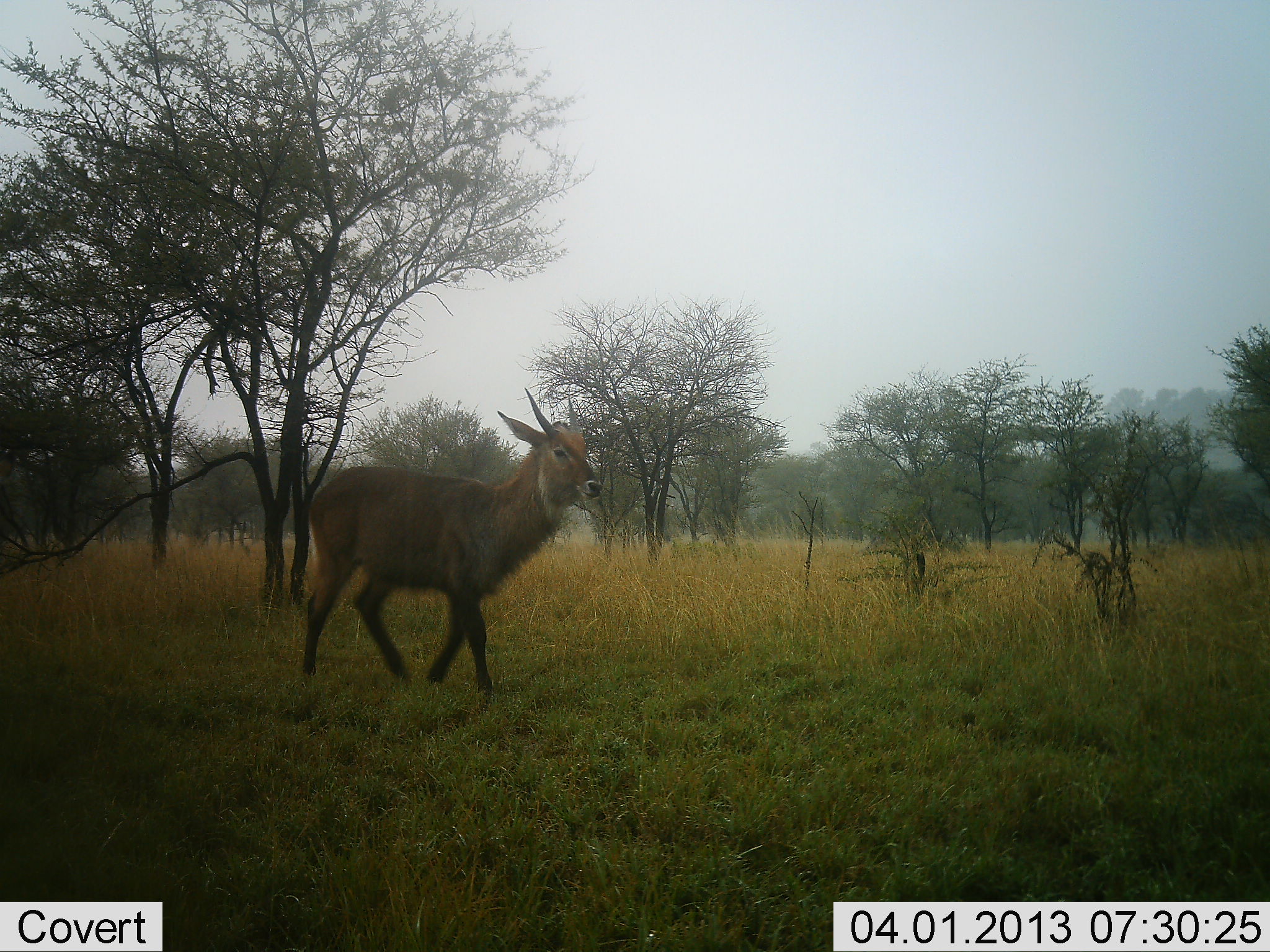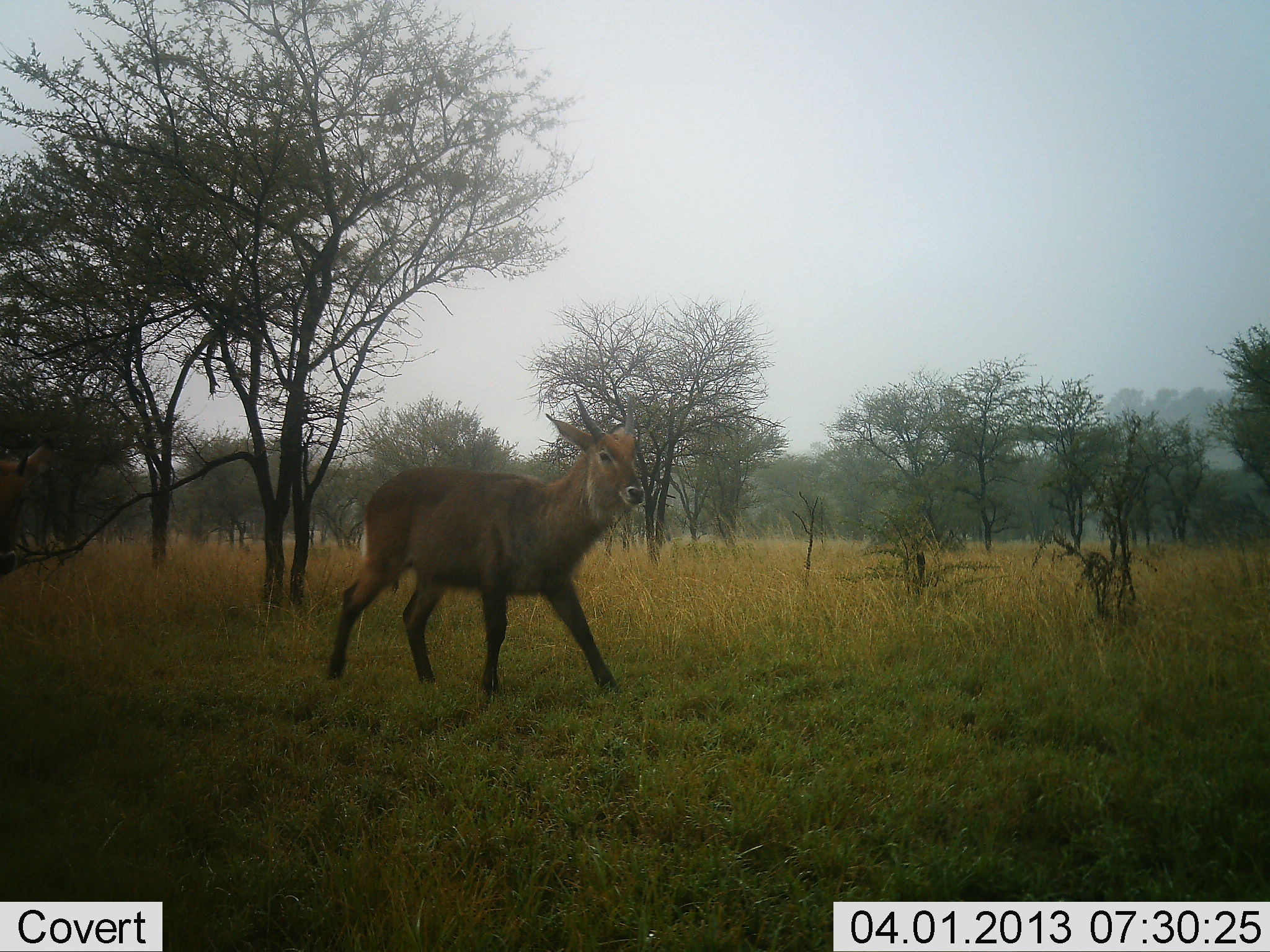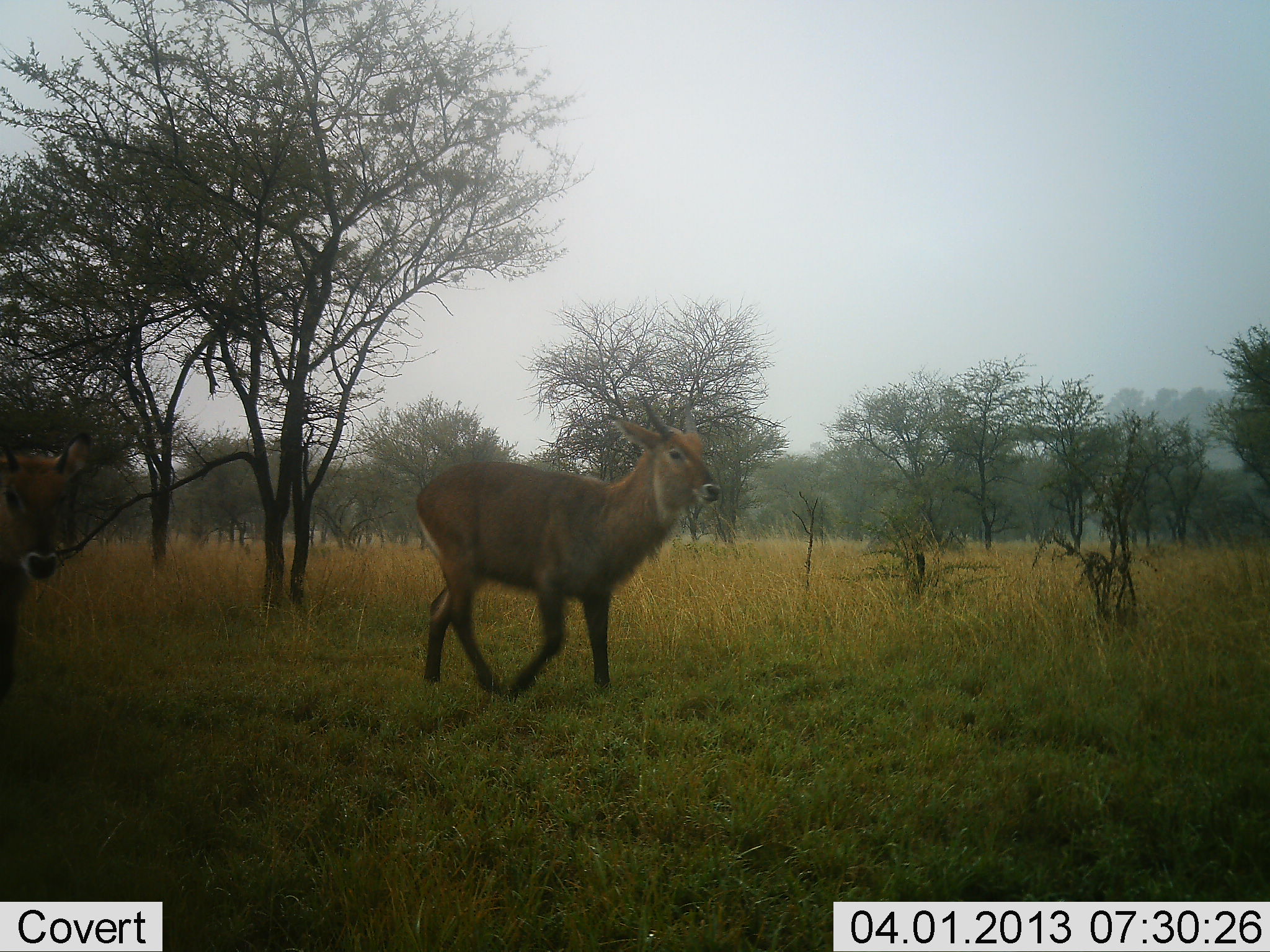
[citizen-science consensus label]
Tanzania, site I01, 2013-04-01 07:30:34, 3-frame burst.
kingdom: Animalia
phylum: Chordata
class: Mammalia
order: Artiodactyla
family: Bovidae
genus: Kobus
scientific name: Kobus ellipsiprymnus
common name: waterbuck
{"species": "waterbuck (Kobus ellipsiprymnus)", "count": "2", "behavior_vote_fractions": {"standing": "5%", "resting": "0%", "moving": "95%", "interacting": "0%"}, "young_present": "5%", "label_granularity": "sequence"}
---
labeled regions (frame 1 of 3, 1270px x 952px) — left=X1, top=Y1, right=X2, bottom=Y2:
animal: left=302, top=387, right=604, bottom=691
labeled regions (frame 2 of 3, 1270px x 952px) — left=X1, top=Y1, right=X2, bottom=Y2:
animal: left=327, top=387, right=644, bottom=698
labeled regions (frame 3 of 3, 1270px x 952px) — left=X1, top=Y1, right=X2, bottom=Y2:
animal: left=412, top=388, right=721, bottom=693